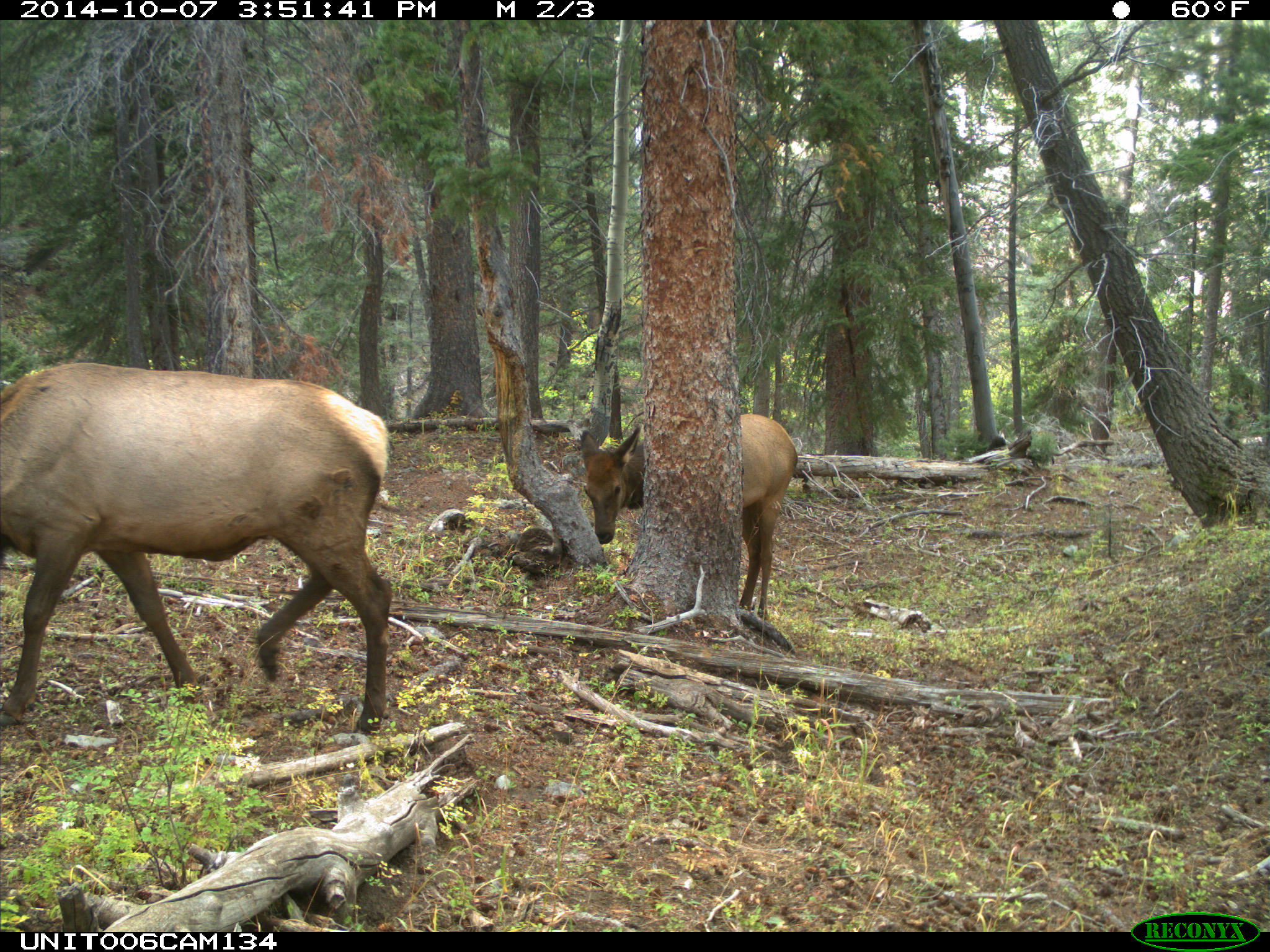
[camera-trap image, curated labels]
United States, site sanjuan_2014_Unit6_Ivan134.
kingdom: Animalia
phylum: Chordata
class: Mammalia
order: Artiodactyla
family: Cervidae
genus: Cervus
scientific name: Cervus elaphus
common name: red deer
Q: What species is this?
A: Cervus elaphus (red deer).